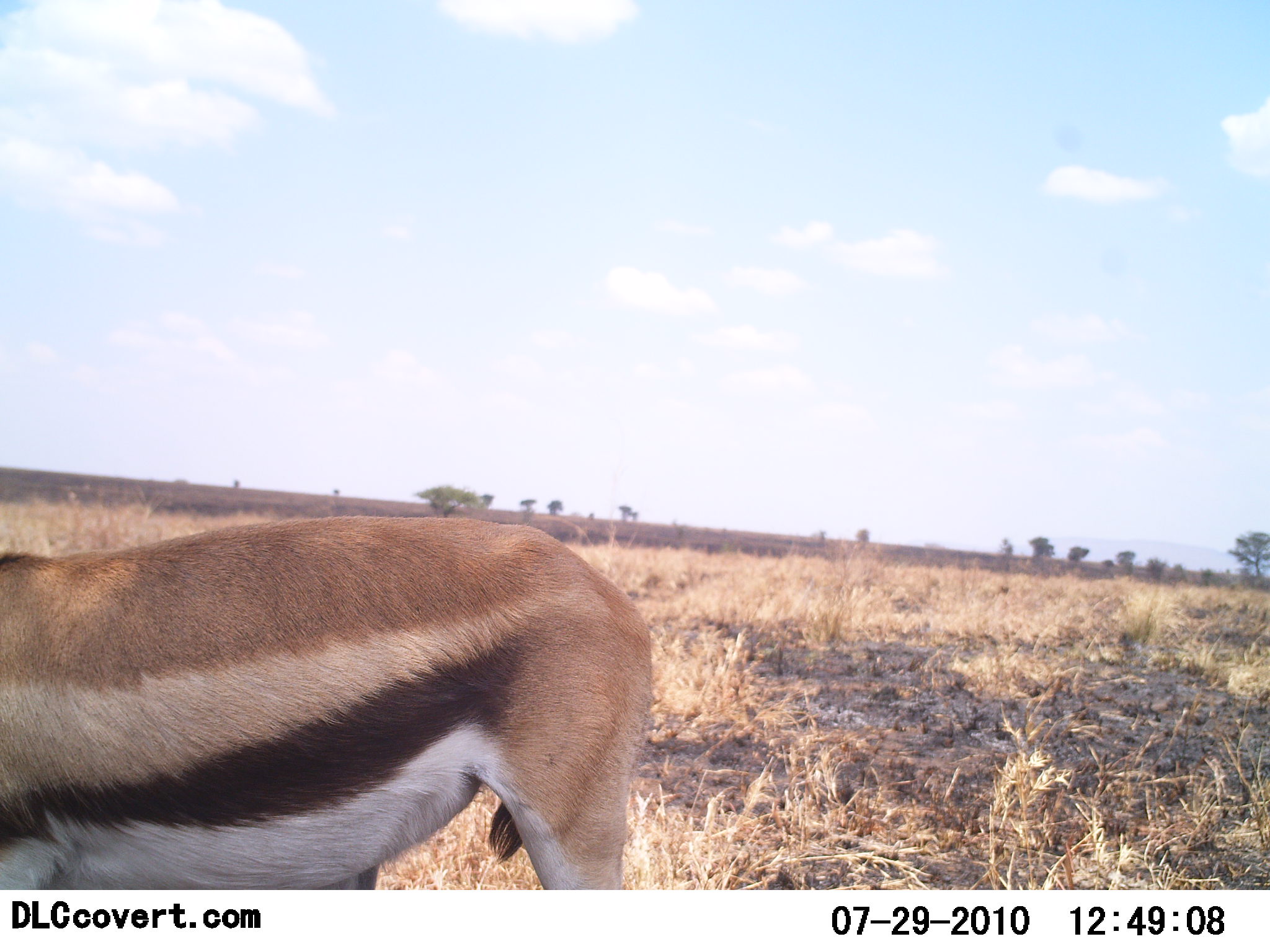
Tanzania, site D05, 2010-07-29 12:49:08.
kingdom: Animalia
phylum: Chordata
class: Mammalia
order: Artiodactyla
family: Bovidae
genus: Eudorcas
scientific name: Eudorcas thomsonii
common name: thomson's gazelle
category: gazellethomsons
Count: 1.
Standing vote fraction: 90%.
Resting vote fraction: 0%.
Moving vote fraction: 10%.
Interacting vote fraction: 0%.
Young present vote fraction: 0%.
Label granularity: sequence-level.